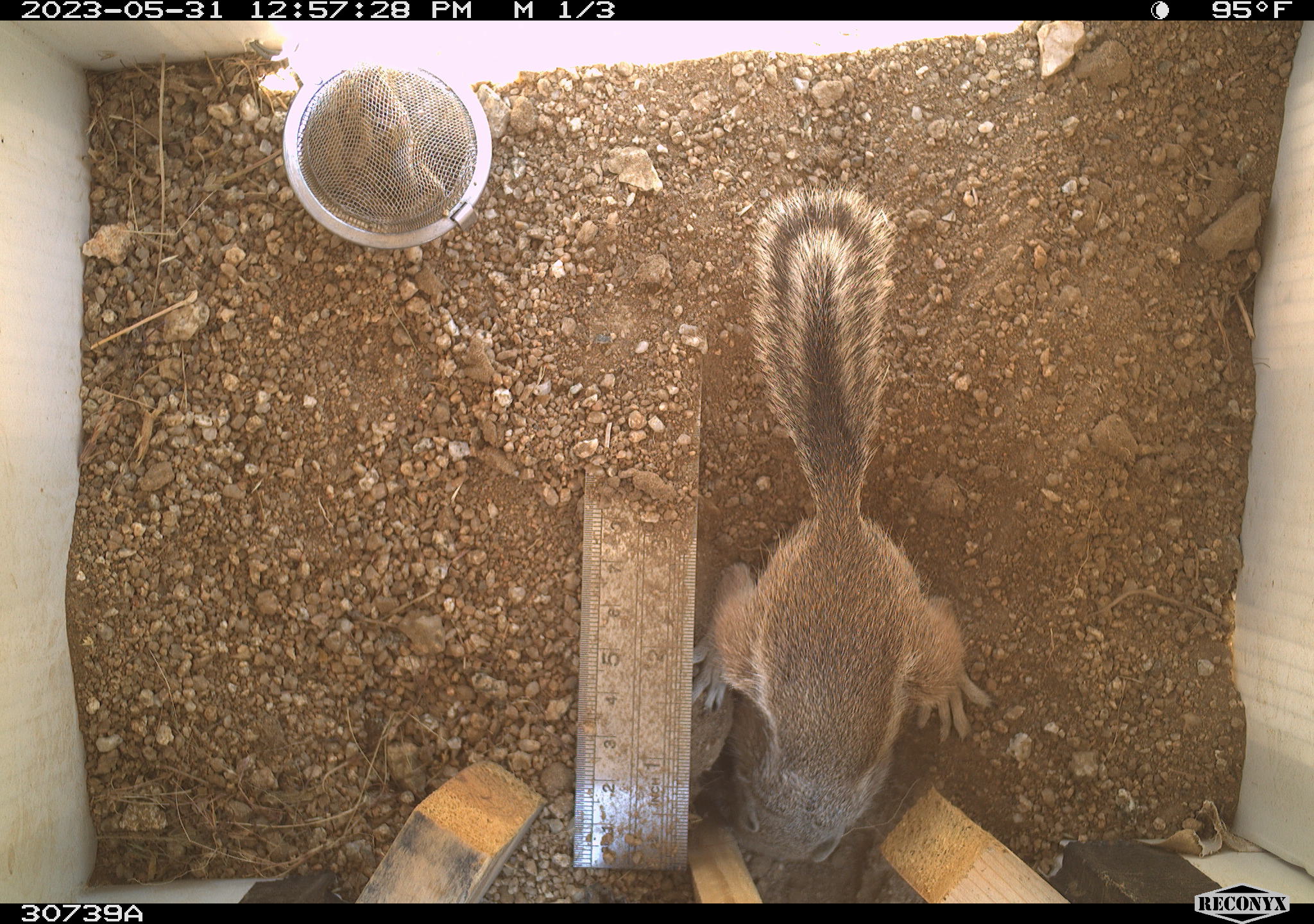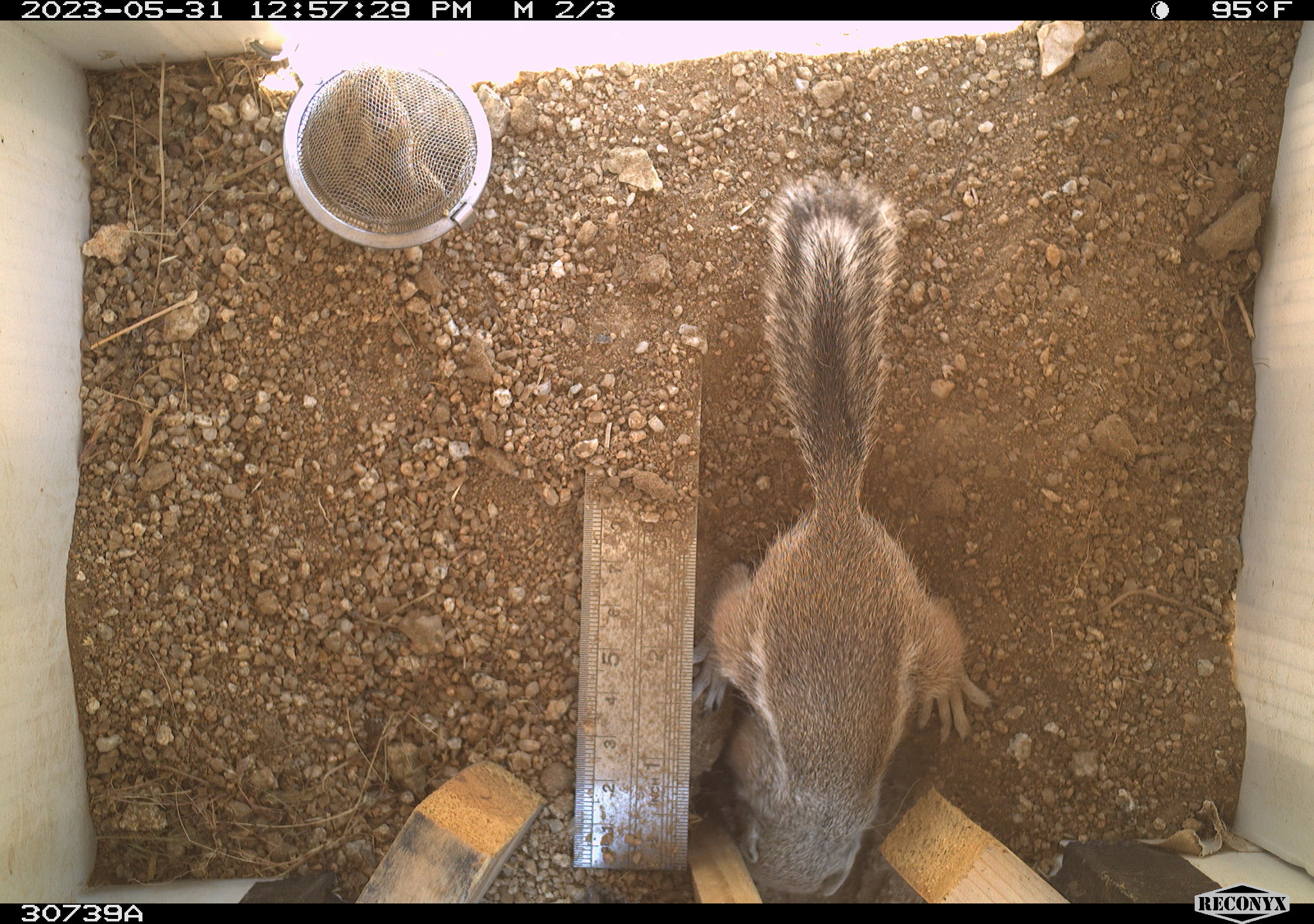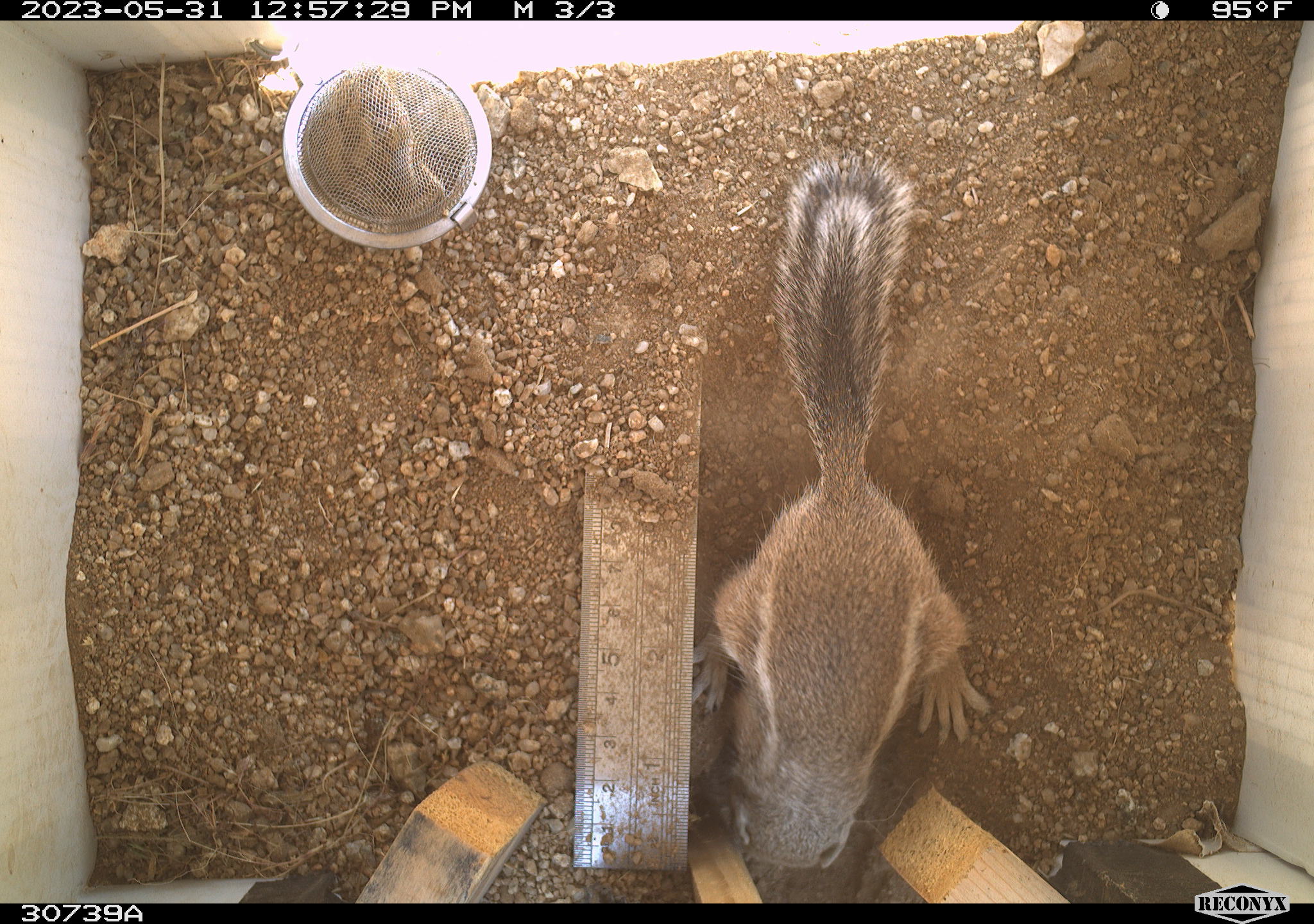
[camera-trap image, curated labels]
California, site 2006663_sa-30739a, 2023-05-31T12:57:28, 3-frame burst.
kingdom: Animalia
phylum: Chordata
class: Mammalia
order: Rodentia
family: Sciuridae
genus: Ammospermophilus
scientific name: Ammospermophilus leucurus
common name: white-tailed antelope squirrel